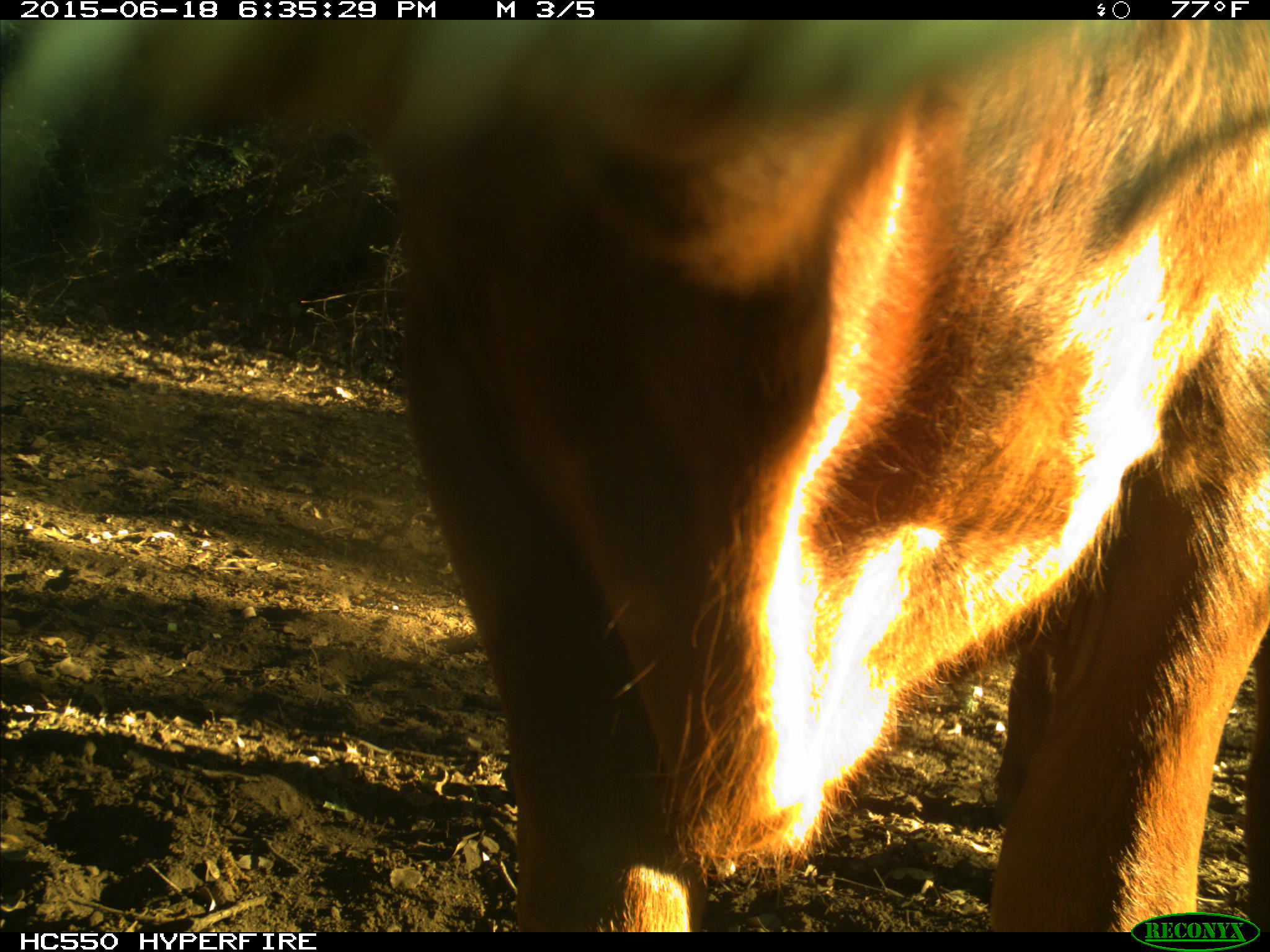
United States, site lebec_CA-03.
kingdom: Animalia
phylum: Chordata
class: Mammalia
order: Artiodactyla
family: Bovidae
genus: Bos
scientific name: Bos taurus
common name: domestic cow